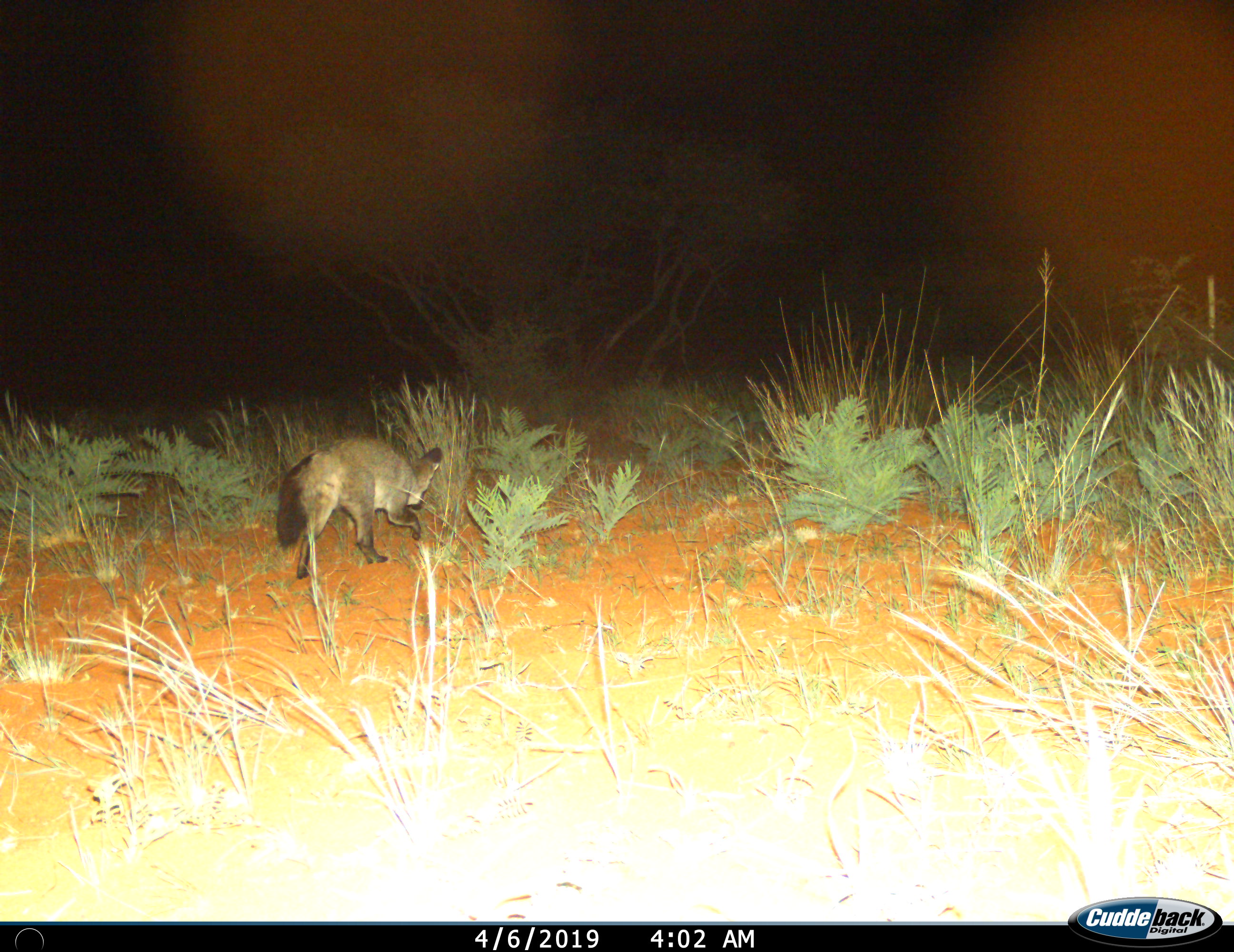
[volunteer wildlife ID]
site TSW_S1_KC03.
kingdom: Animalia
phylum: Chordata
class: Mammalia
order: Carnivora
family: Canidae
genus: Otocyon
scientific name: Otocyon megalotis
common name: bat-eared fox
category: foxbateared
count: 1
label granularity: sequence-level